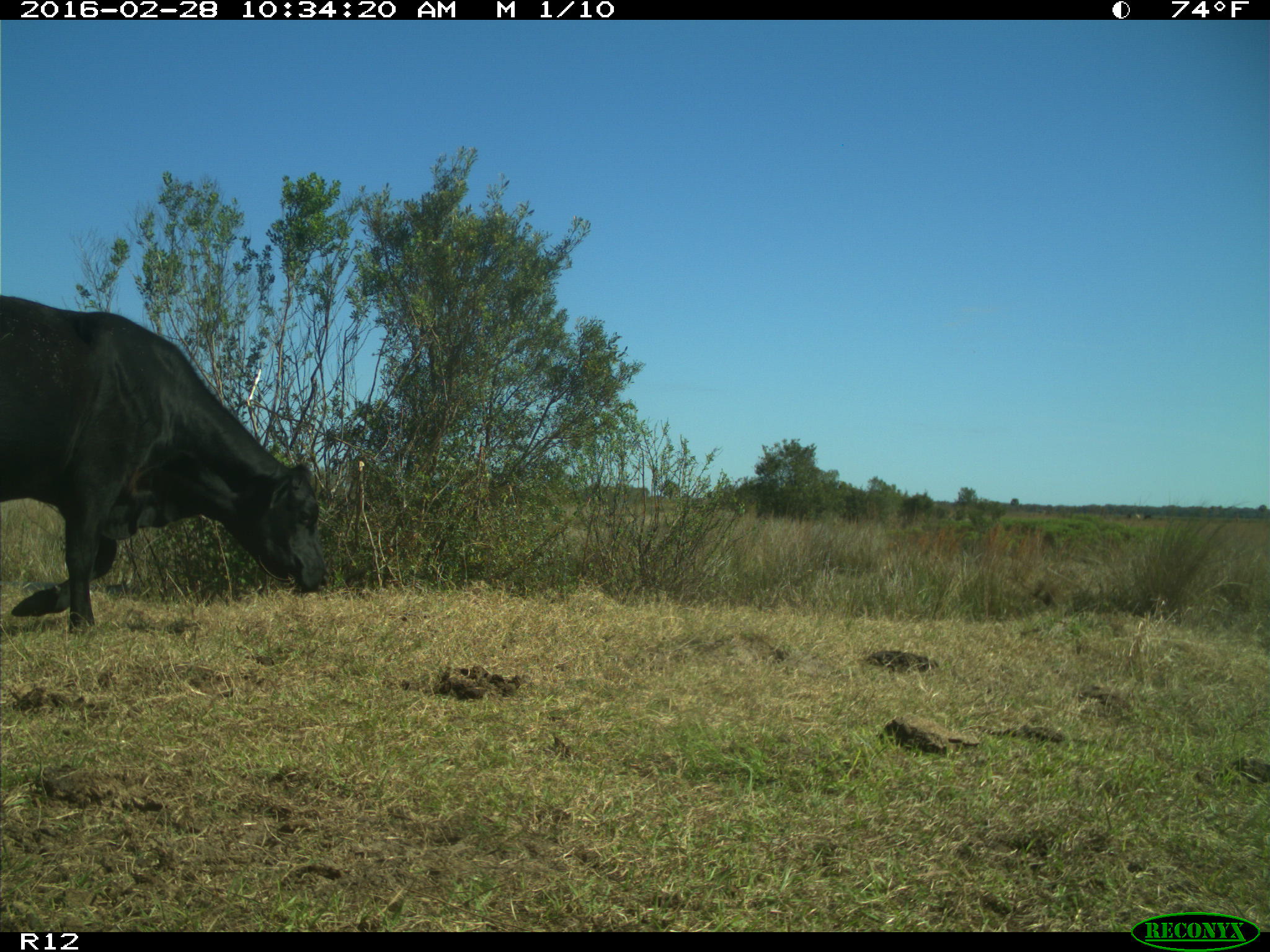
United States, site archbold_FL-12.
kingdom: Animalia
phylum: Chordata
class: Mammalia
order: Artiodactyla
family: Bovidae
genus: Bos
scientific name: Bos taurus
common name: domestic cow